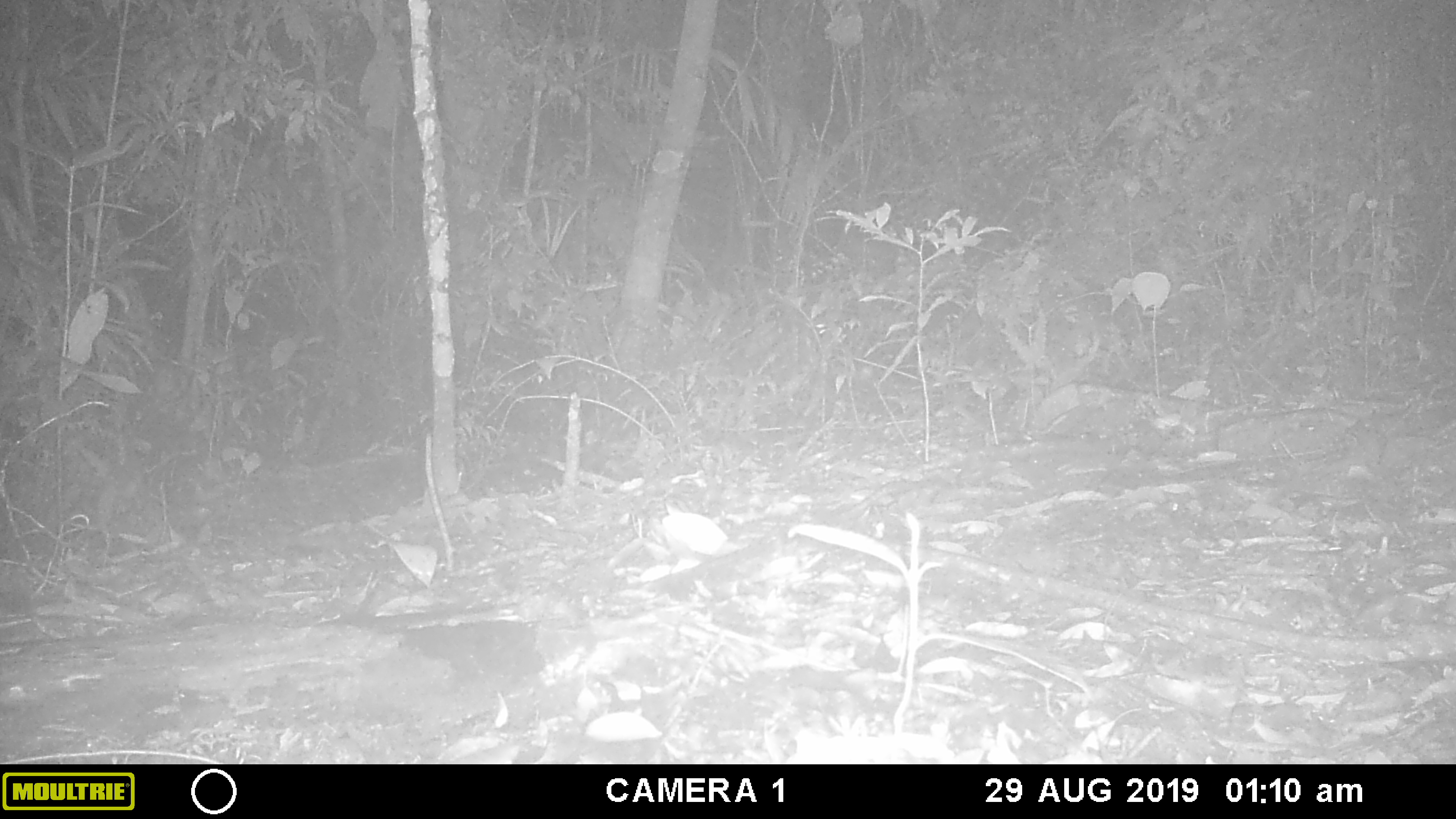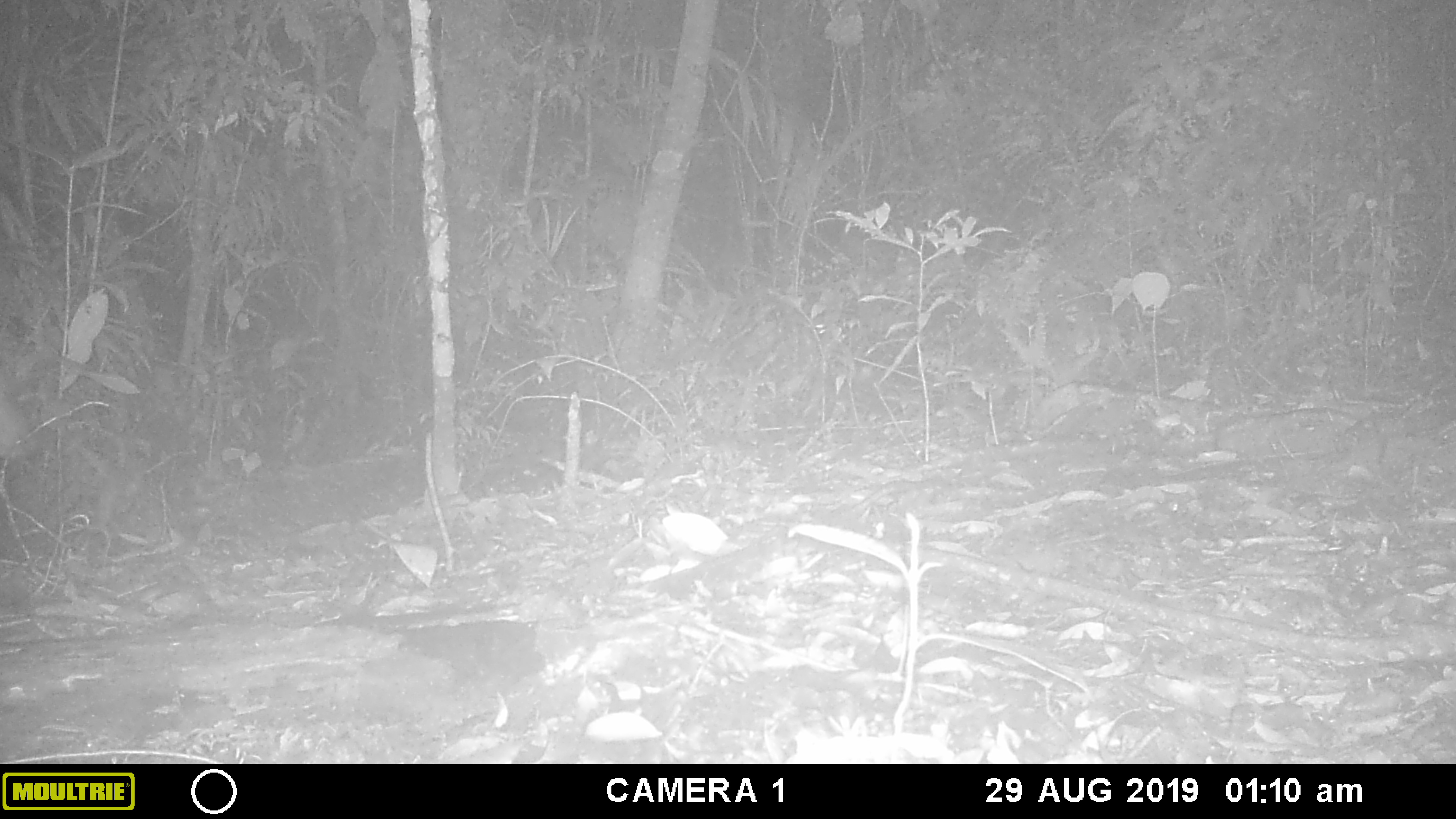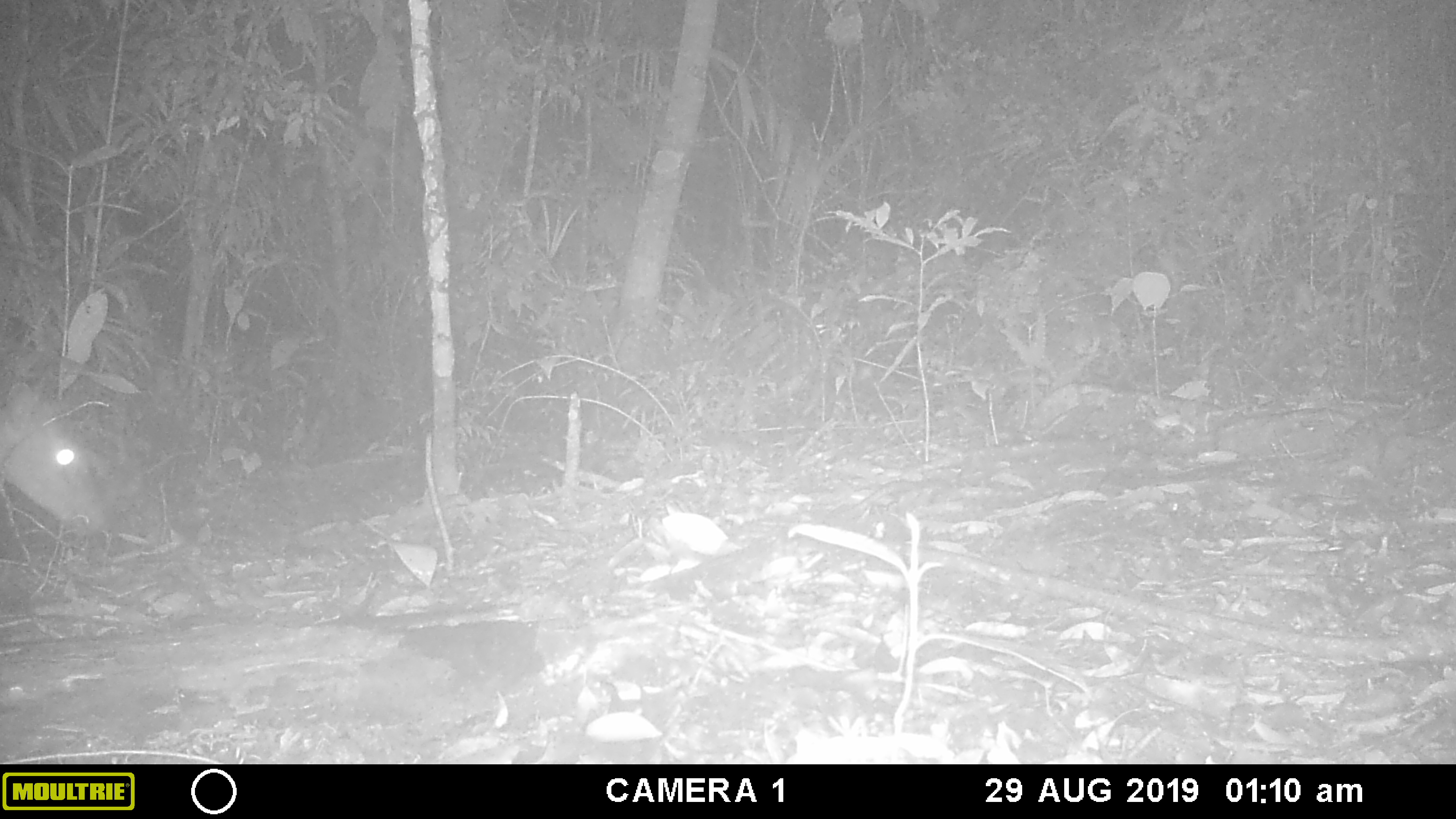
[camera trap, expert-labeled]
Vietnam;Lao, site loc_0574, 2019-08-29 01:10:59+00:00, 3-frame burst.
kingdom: Animalia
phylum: Chordata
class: Mammalia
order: Artiodactyla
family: Cervidae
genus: Muntiacus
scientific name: Muntiacus rooseveltorum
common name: roosevelt's muntjac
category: roosevelts muntjac group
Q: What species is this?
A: Roosevelts muntjac group (roosevelt's muntjac) (Muntiacus rooseveltorum).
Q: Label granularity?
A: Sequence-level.